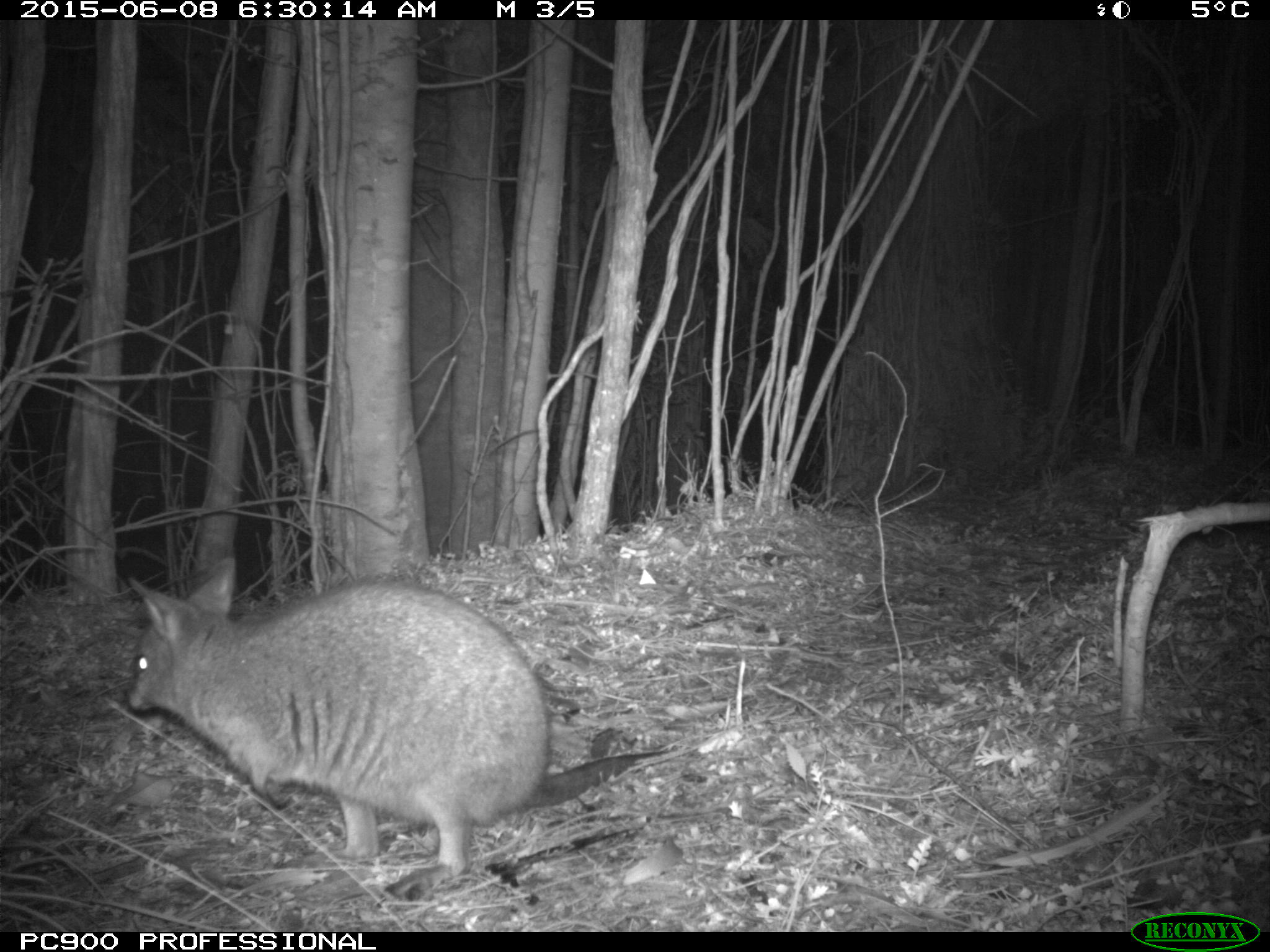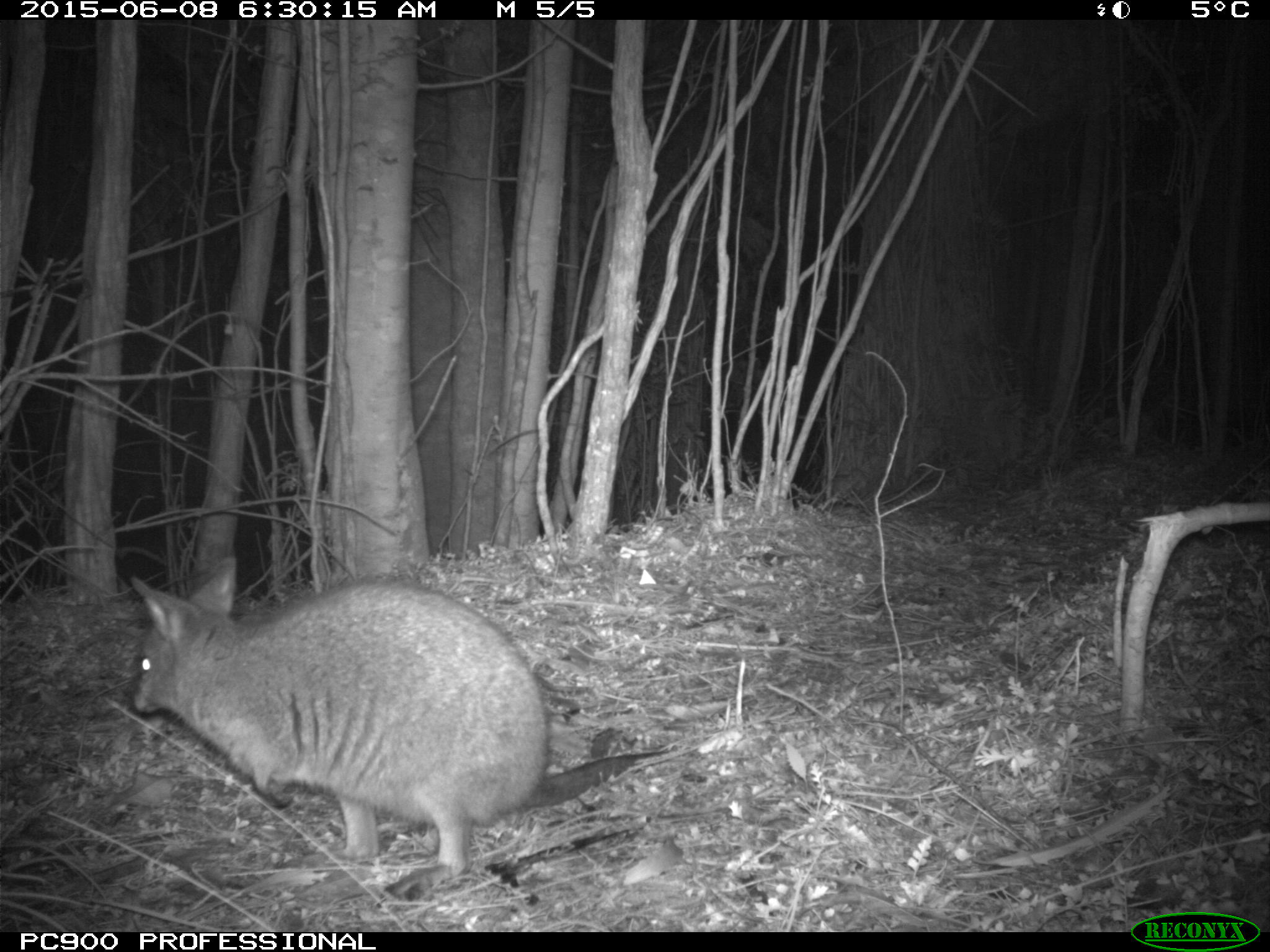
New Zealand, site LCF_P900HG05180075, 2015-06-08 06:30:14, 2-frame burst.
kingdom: Animalia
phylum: Chordata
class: Mammalia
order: Diprotodontia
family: Macropodidae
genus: Notamacropus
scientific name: Notamacropus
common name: wallaby